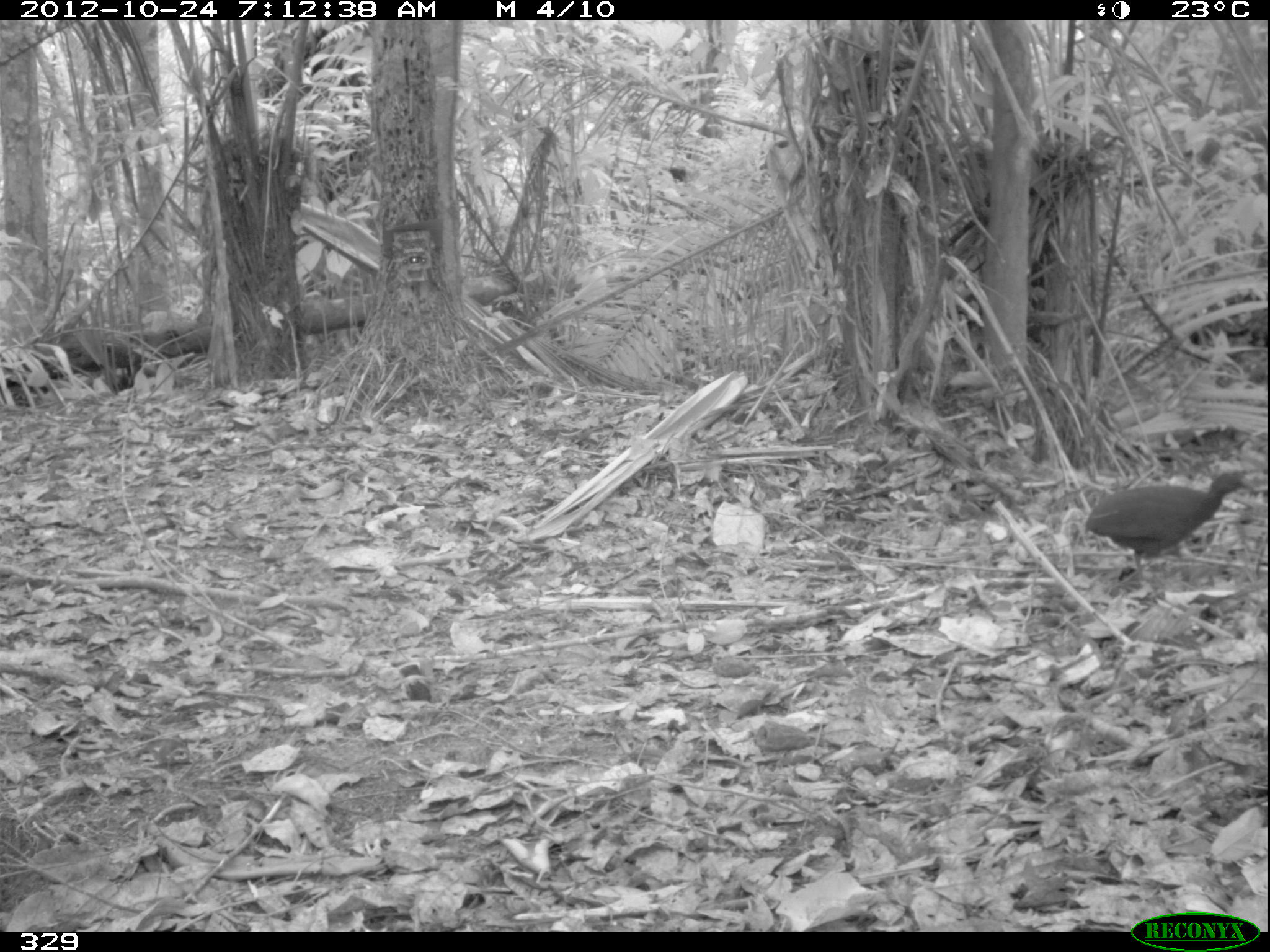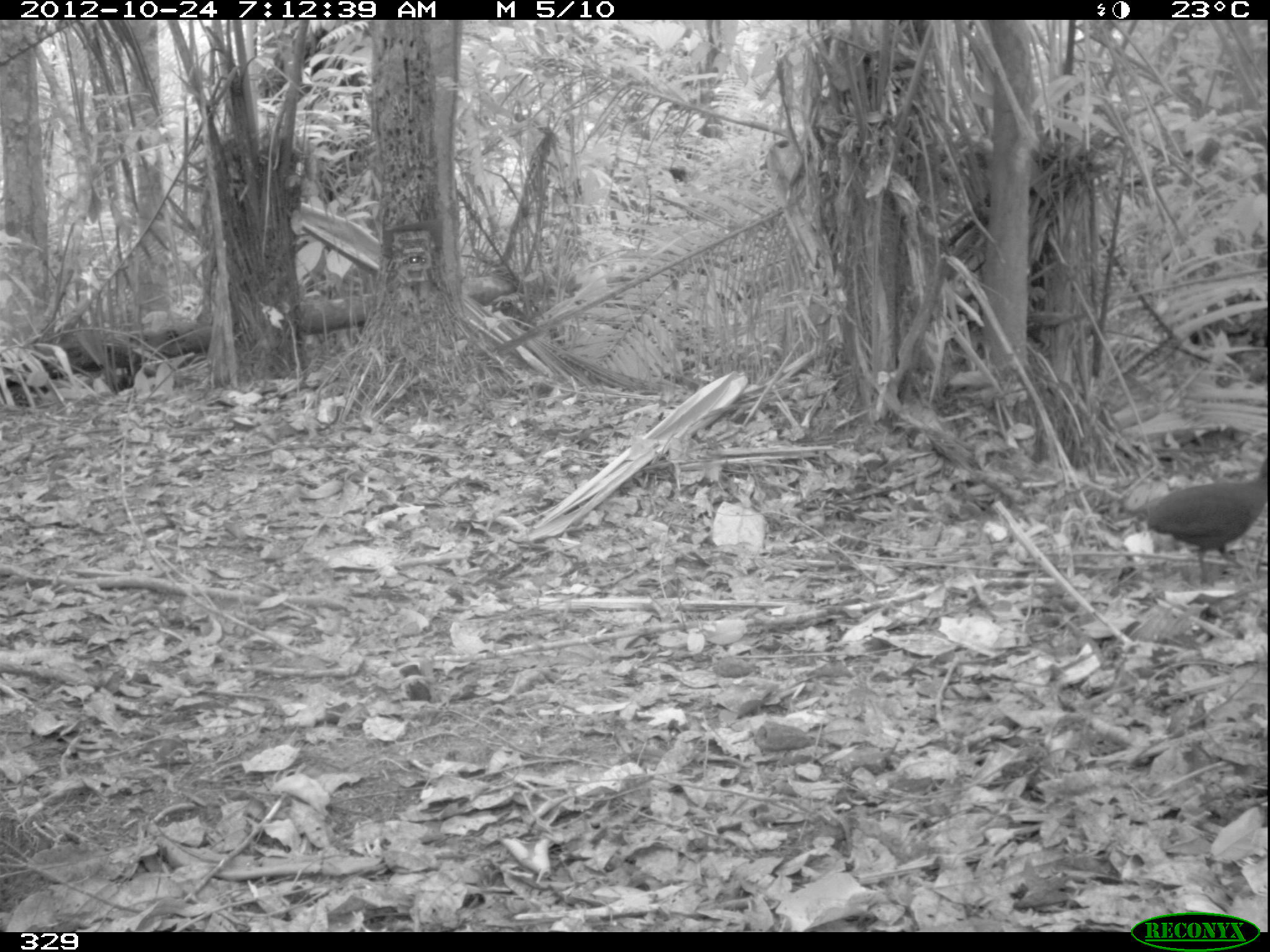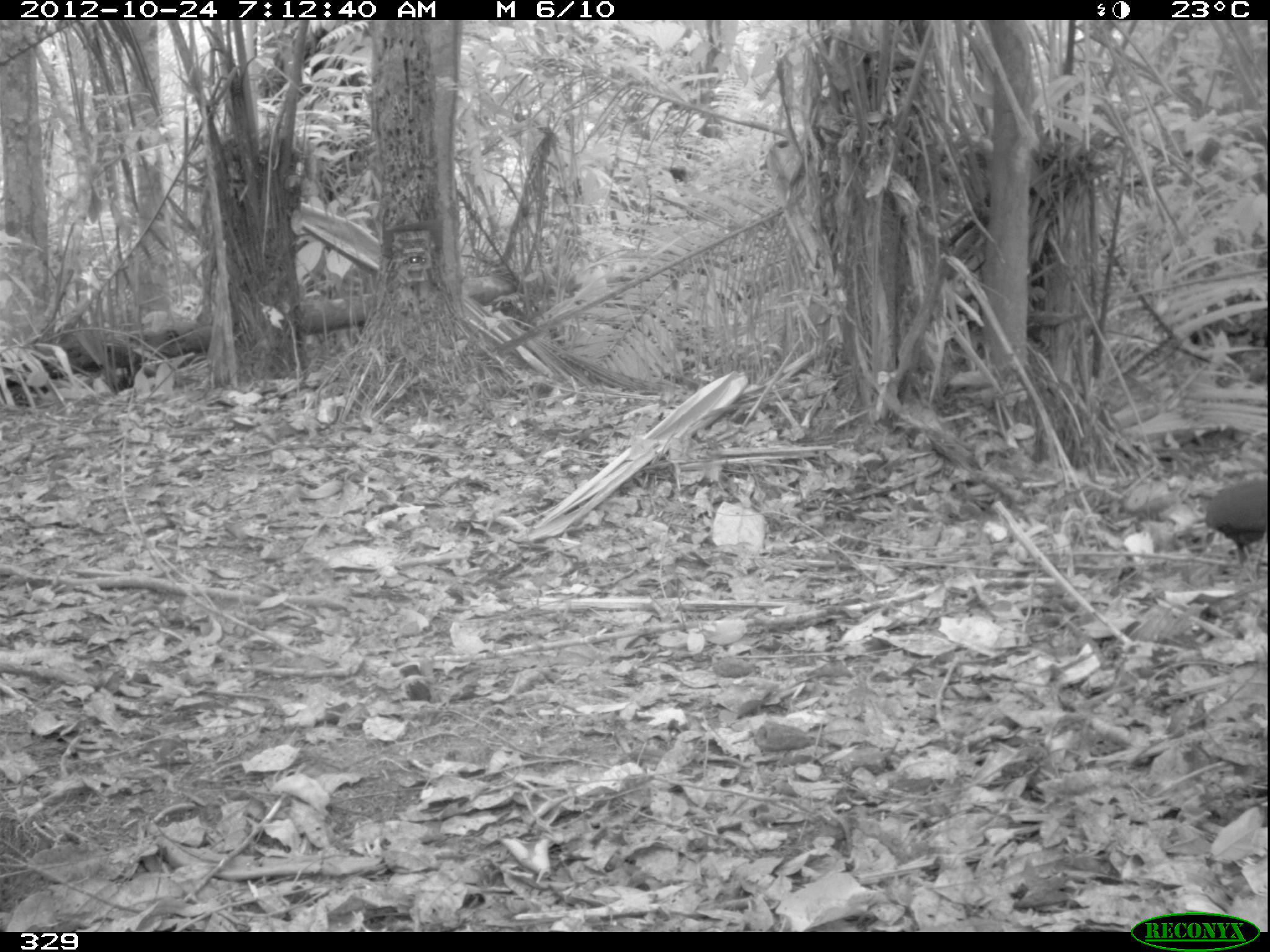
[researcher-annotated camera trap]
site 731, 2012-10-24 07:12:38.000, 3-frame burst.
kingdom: Animalia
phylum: Chordata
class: Aves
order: Galliformes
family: Phasianidae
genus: Alectoris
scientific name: Alectoris rufa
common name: red-legged partridge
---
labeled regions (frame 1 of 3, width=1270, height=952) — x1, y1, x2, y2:
alectoris rufa: 1081, 469, 1253, 580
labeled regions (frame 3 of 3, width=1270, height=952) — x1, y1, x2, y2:
alectoris rufa: 1206, 478, 1267, 568